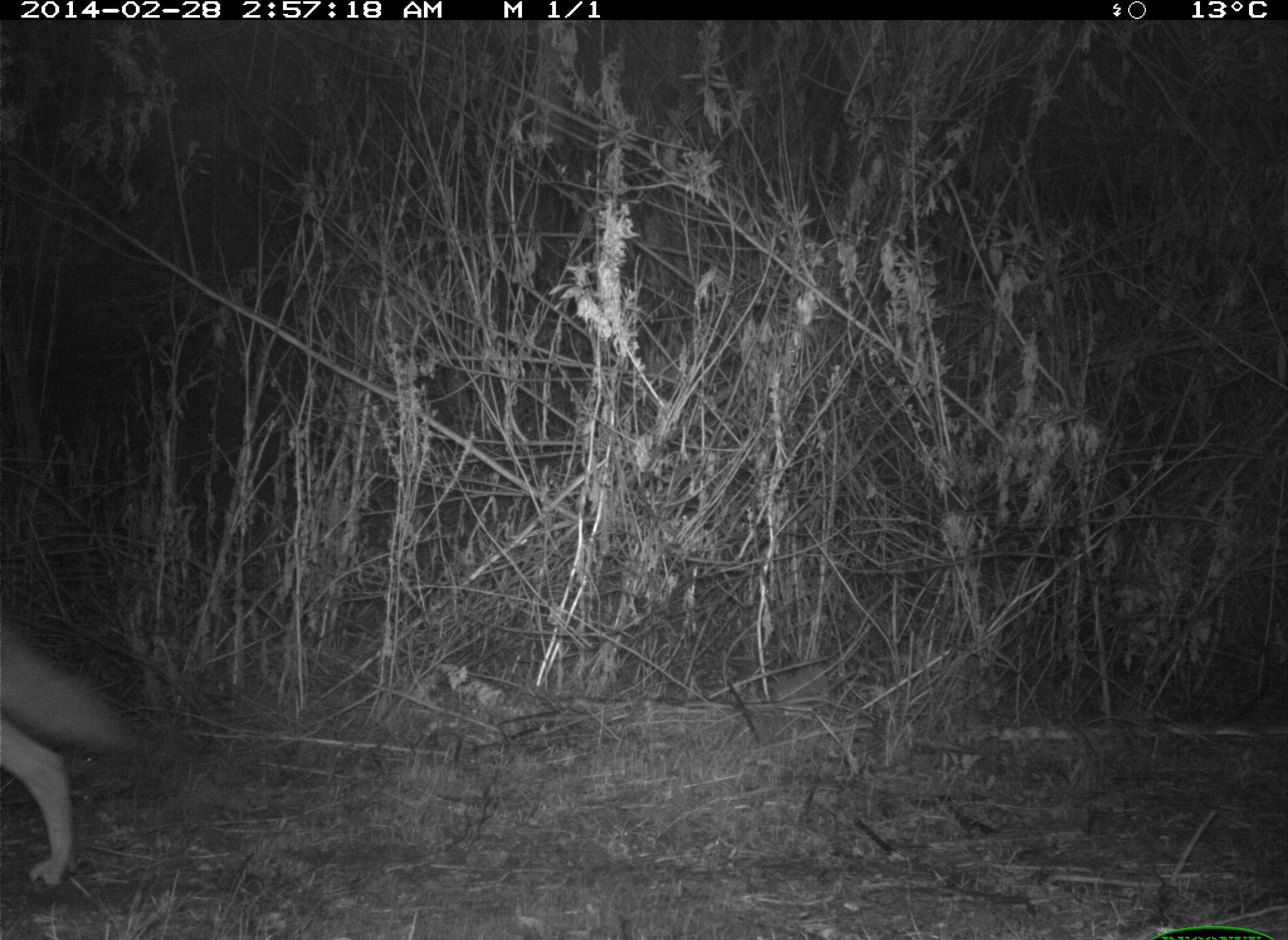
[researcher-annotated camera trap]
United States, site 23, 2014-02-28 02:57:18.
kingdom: Animalia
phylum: Chordata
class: Mammalia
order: Carnivora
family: Canidae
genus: Canis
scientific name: Canis latrans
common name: coyote